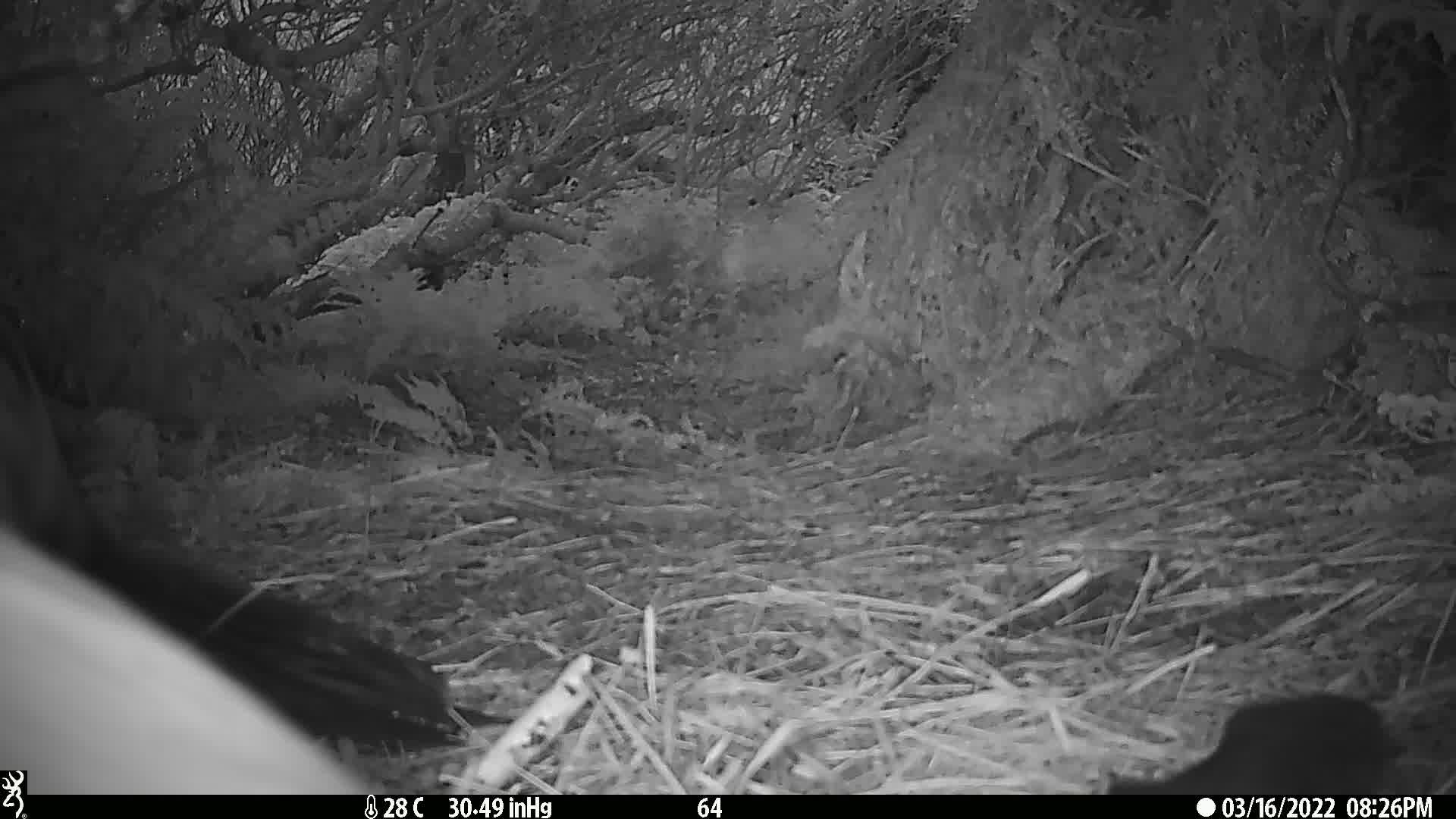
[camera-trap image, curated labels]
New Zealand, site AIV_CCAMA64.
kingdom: Animalia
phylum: Chordata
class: Mammalia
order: Carnivora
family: Otariidae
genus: Phocarctos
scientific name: Phocarctos hookeri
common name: new zealand sea lion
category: sealion